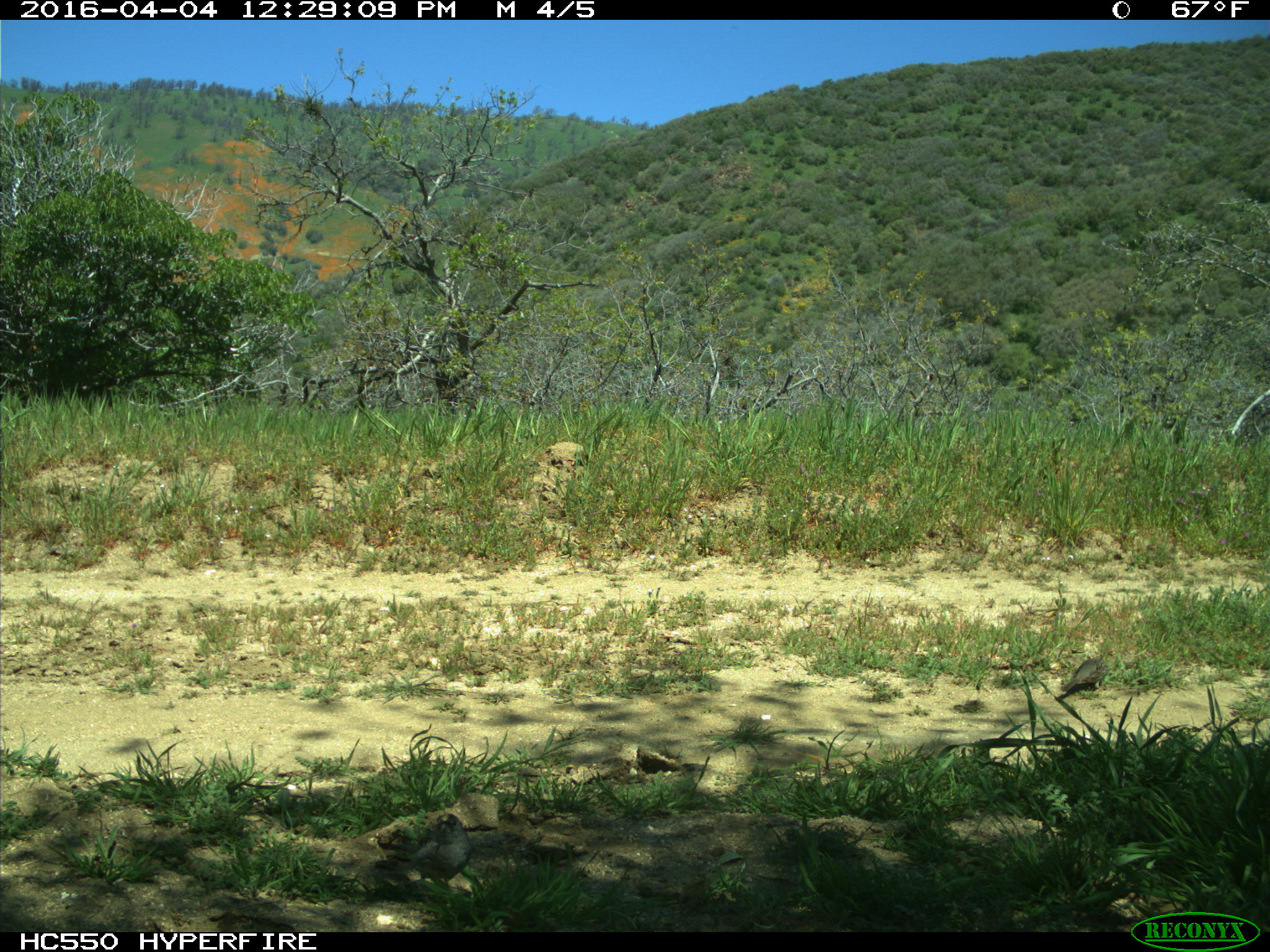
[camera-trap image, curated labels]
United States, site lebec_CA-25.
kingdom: Animalia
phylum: Chordata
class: Aves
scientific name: Aves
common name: birds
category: unidentified bird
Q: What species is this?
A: Unidentified bird (birds) (Aves).